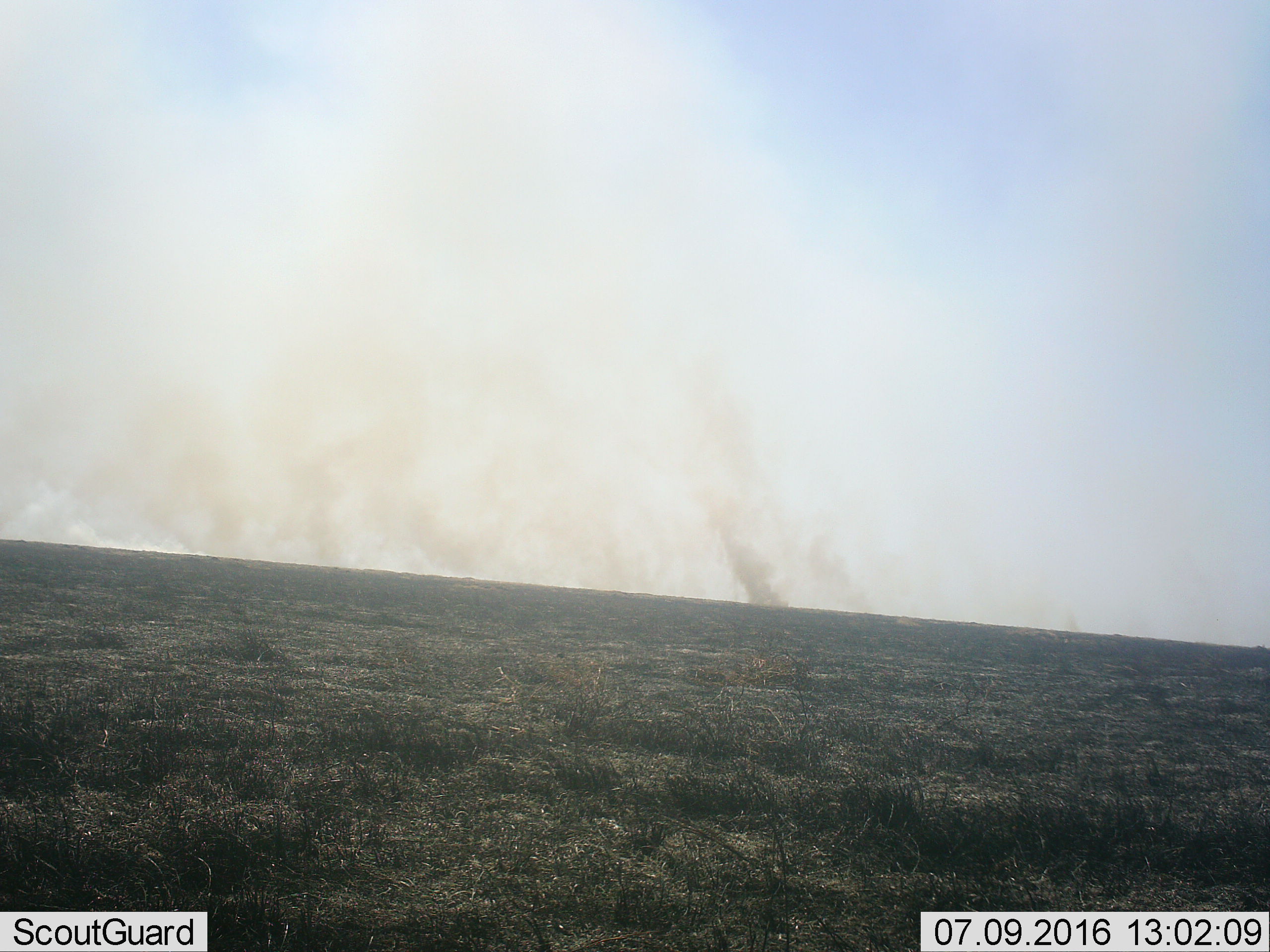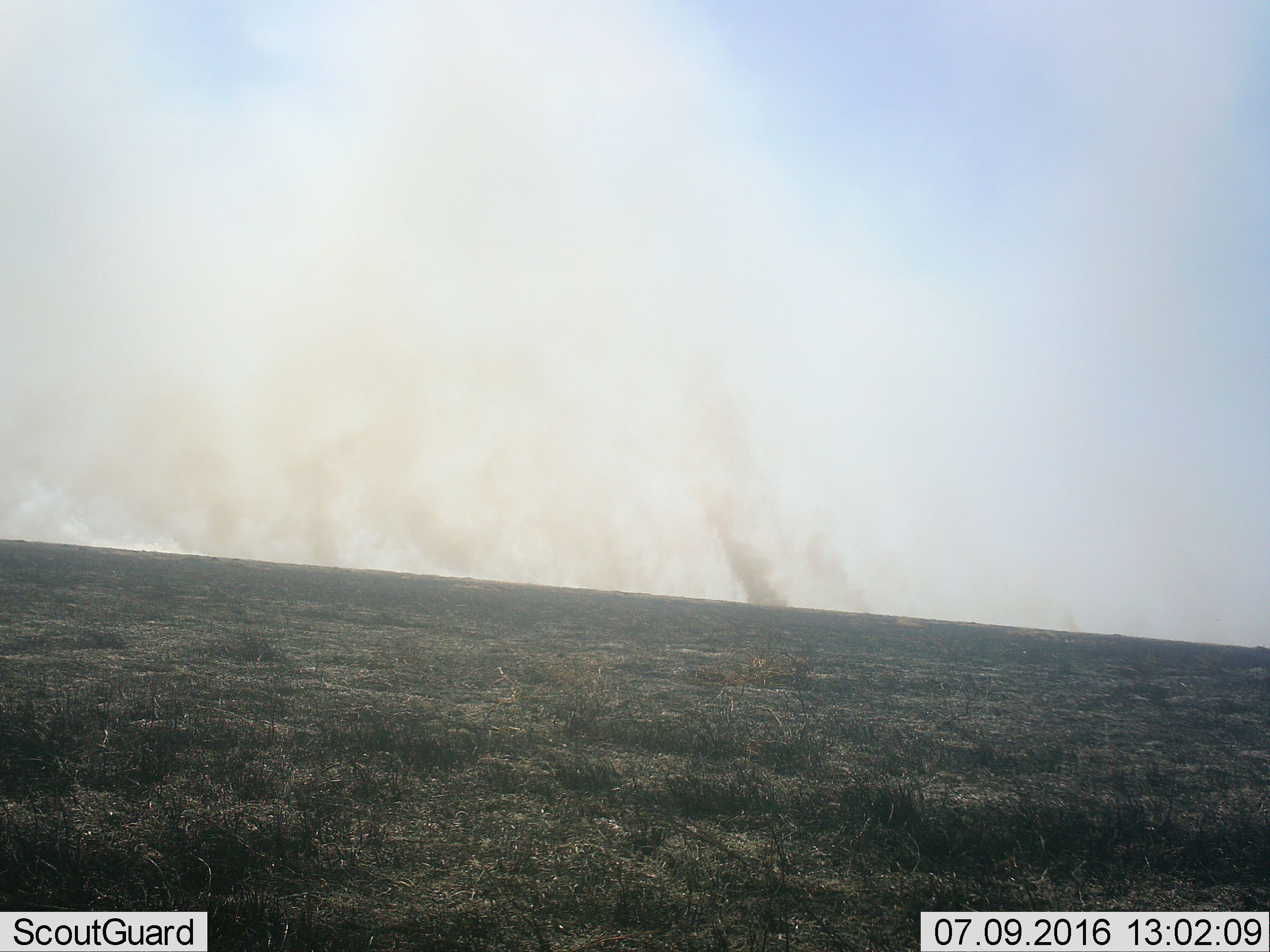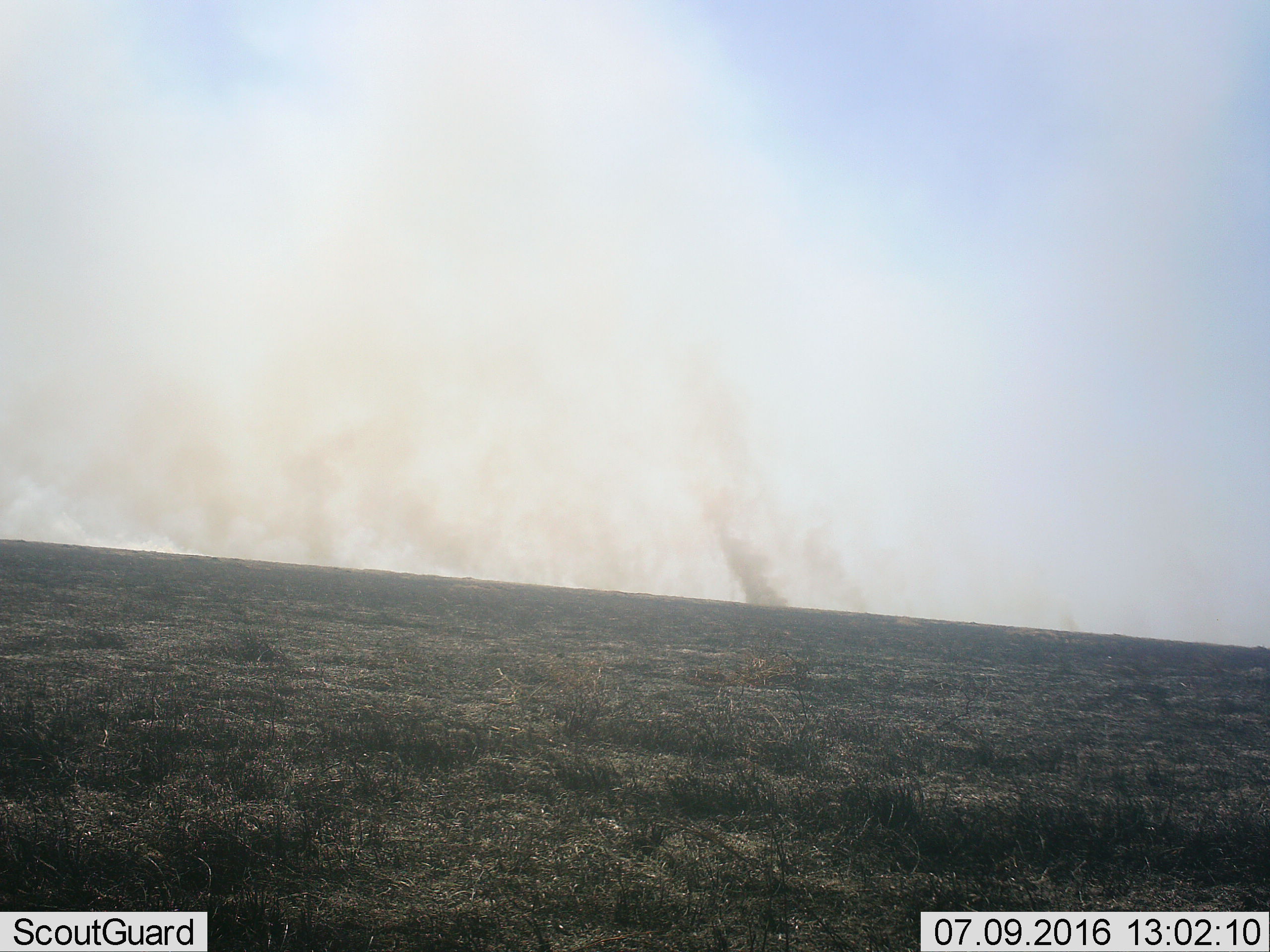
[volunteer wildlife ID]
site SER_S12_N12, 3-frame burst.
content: unidentified animal